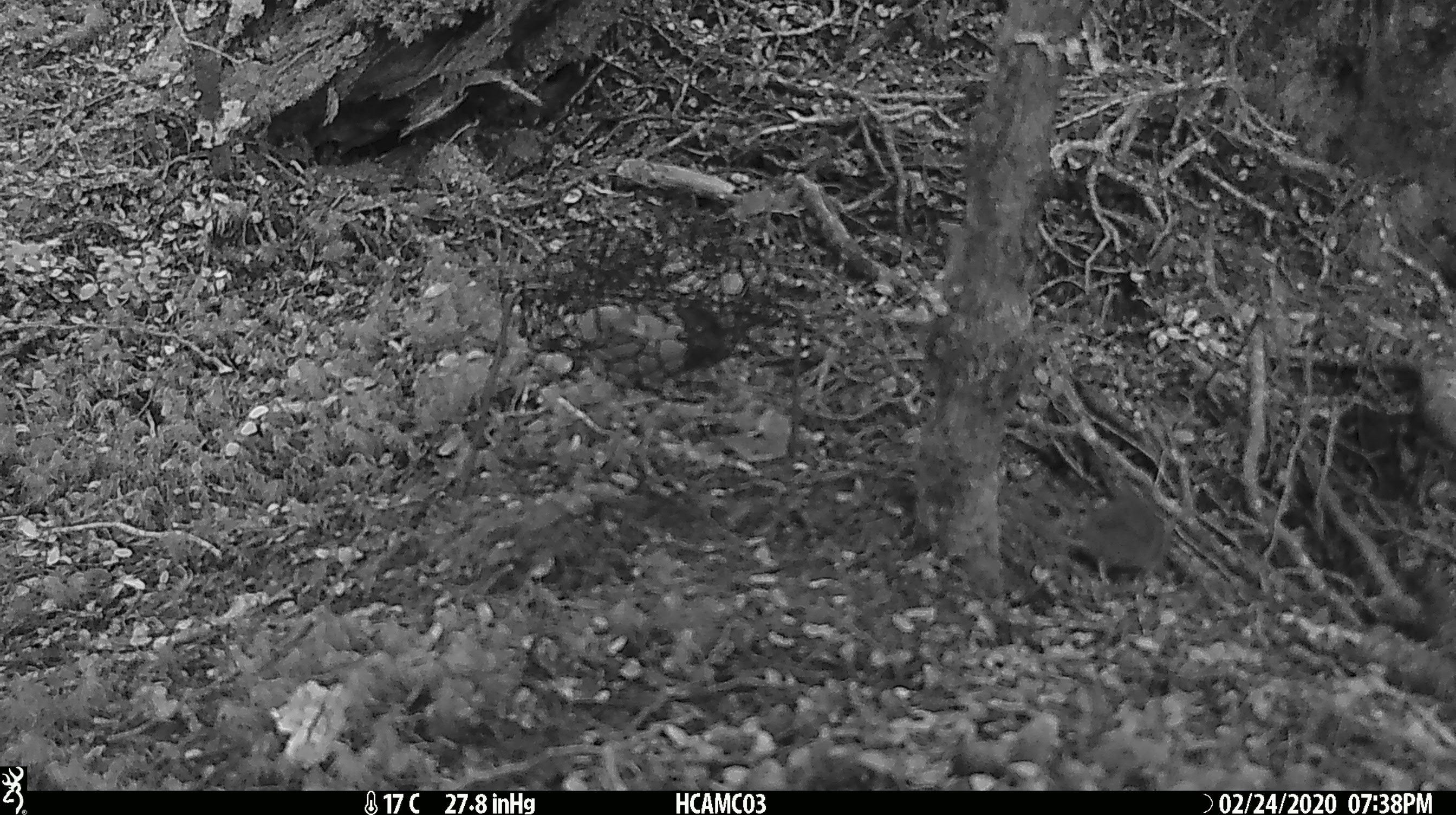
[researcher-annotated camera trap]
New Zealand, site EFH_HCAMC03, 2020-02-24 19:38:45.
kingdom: Animalia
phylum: Chordata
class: Mammalia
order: Rodentia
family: Muridae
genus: Mus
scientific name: Mus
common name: mouse